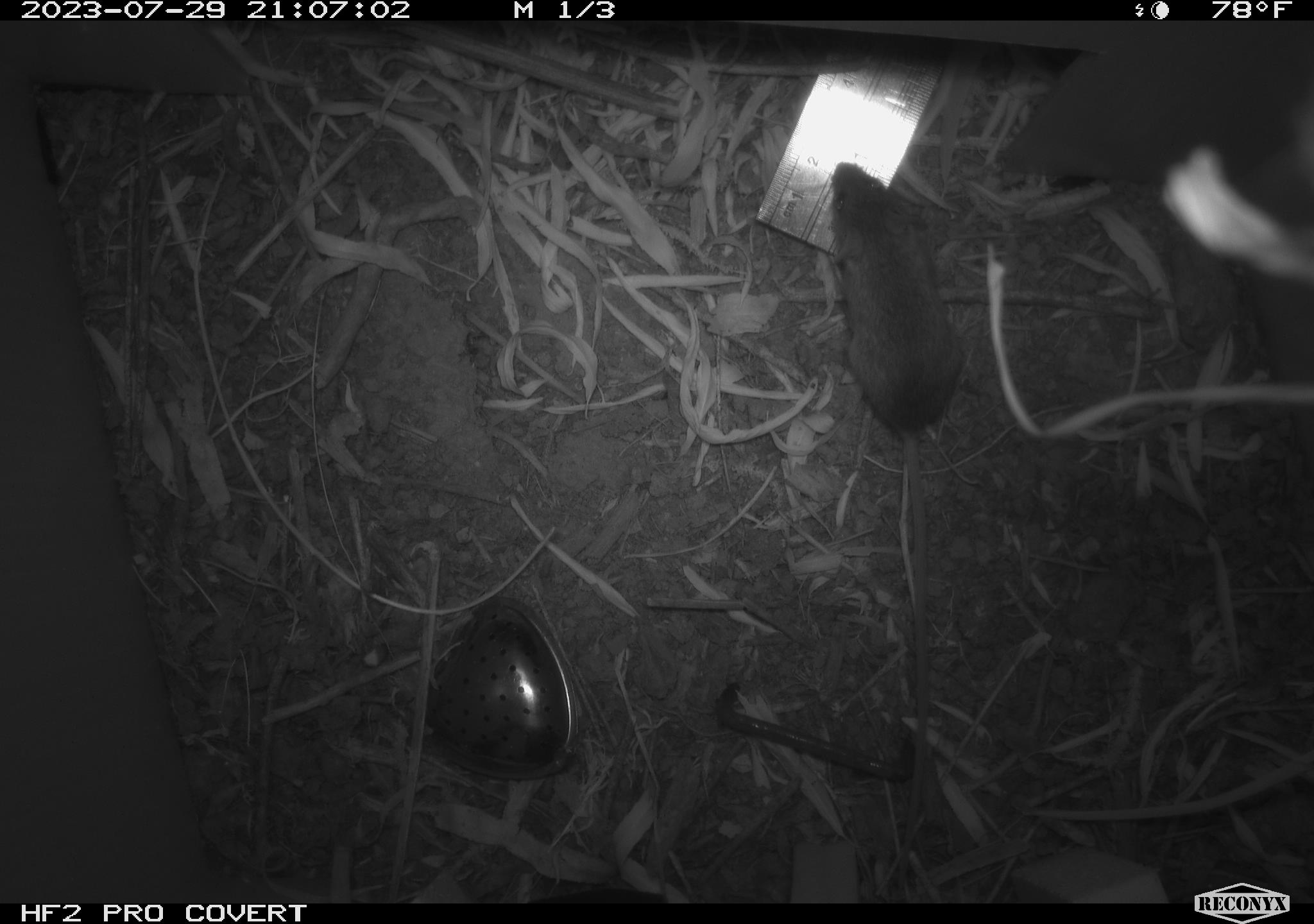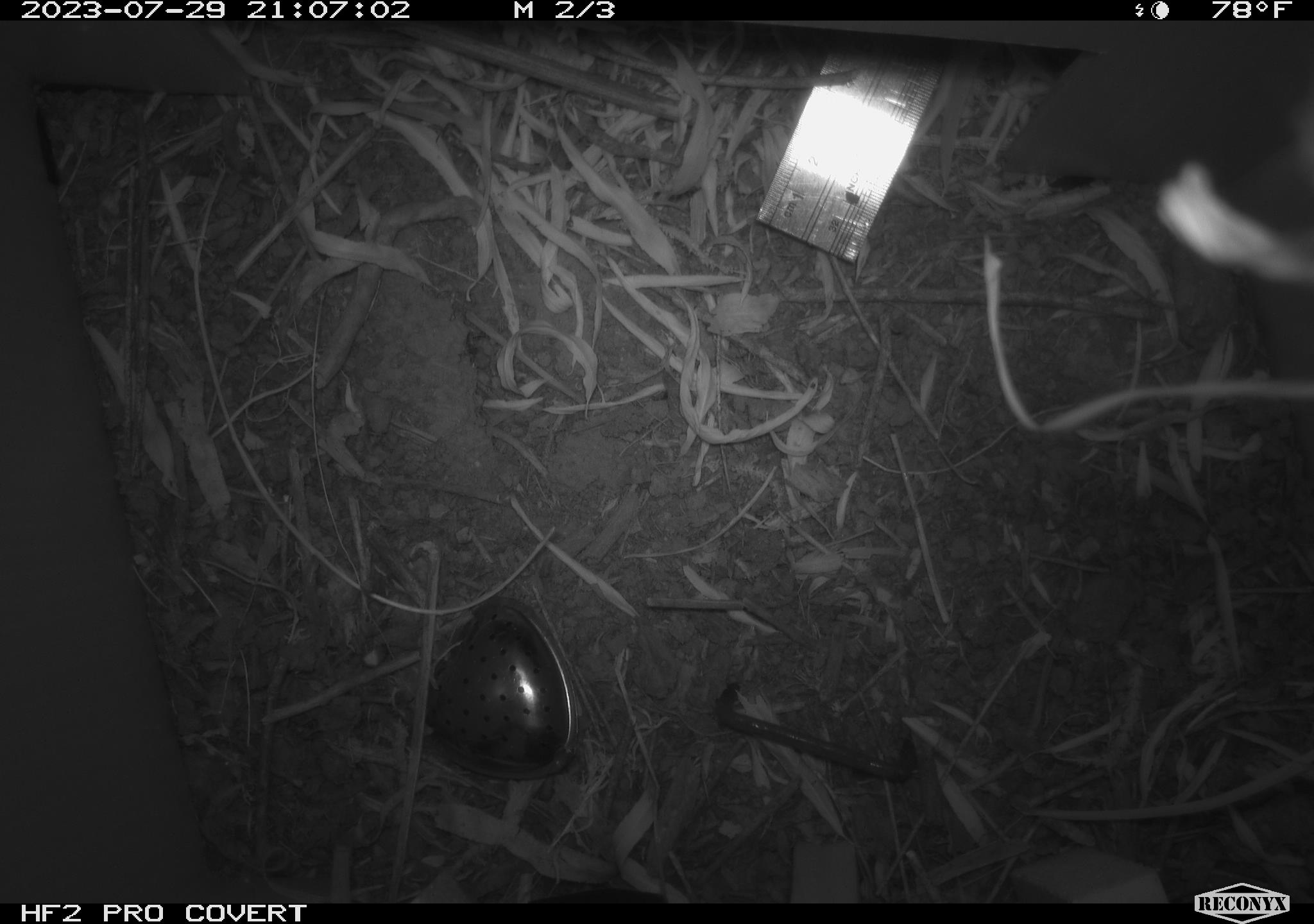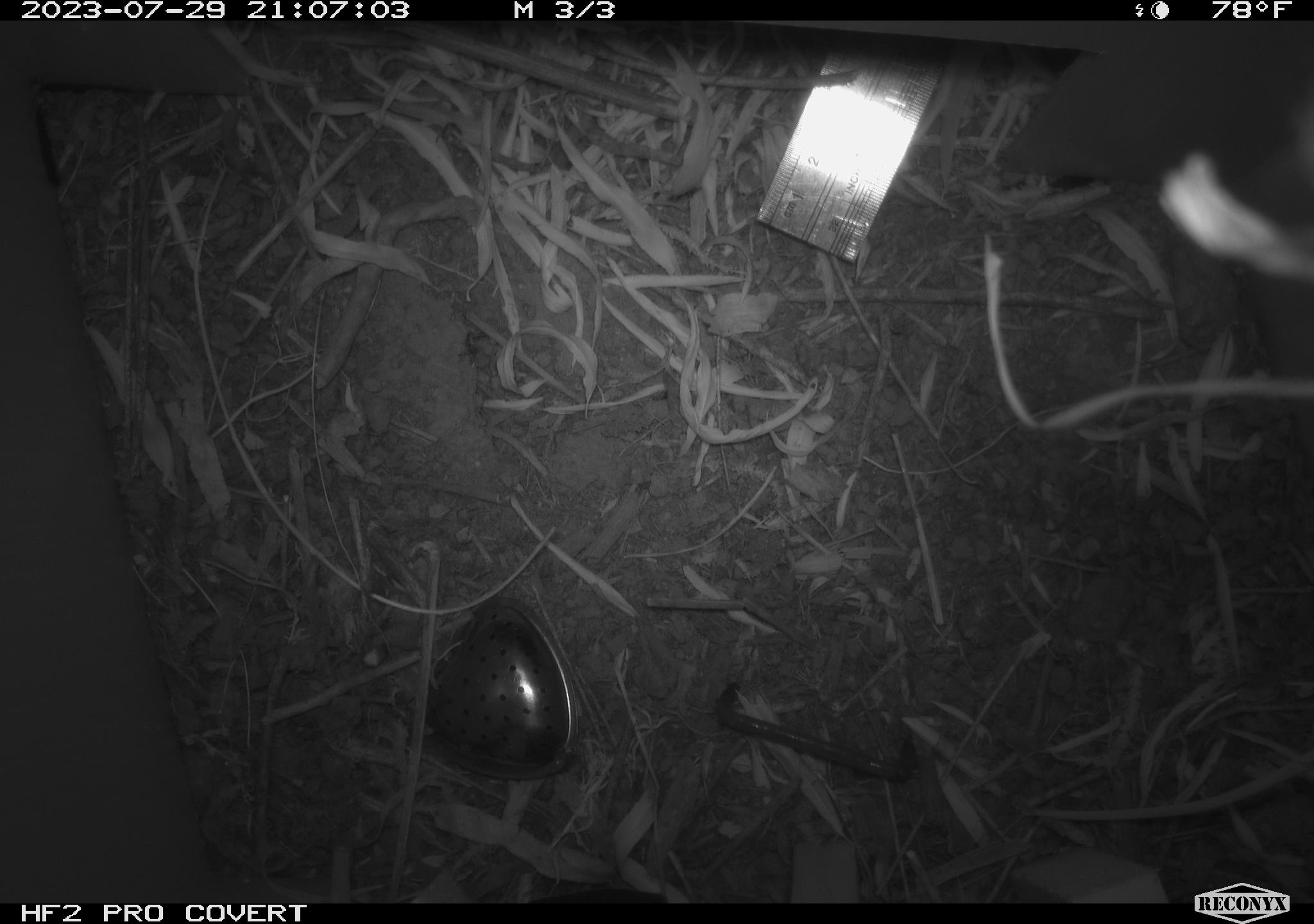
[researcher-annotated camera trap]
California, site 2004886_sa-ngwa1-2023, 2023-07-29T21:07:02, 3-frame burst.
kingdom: Animalia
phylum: Chordata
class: Mammalia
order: Rodentia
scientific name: Rodentia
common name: mouse species